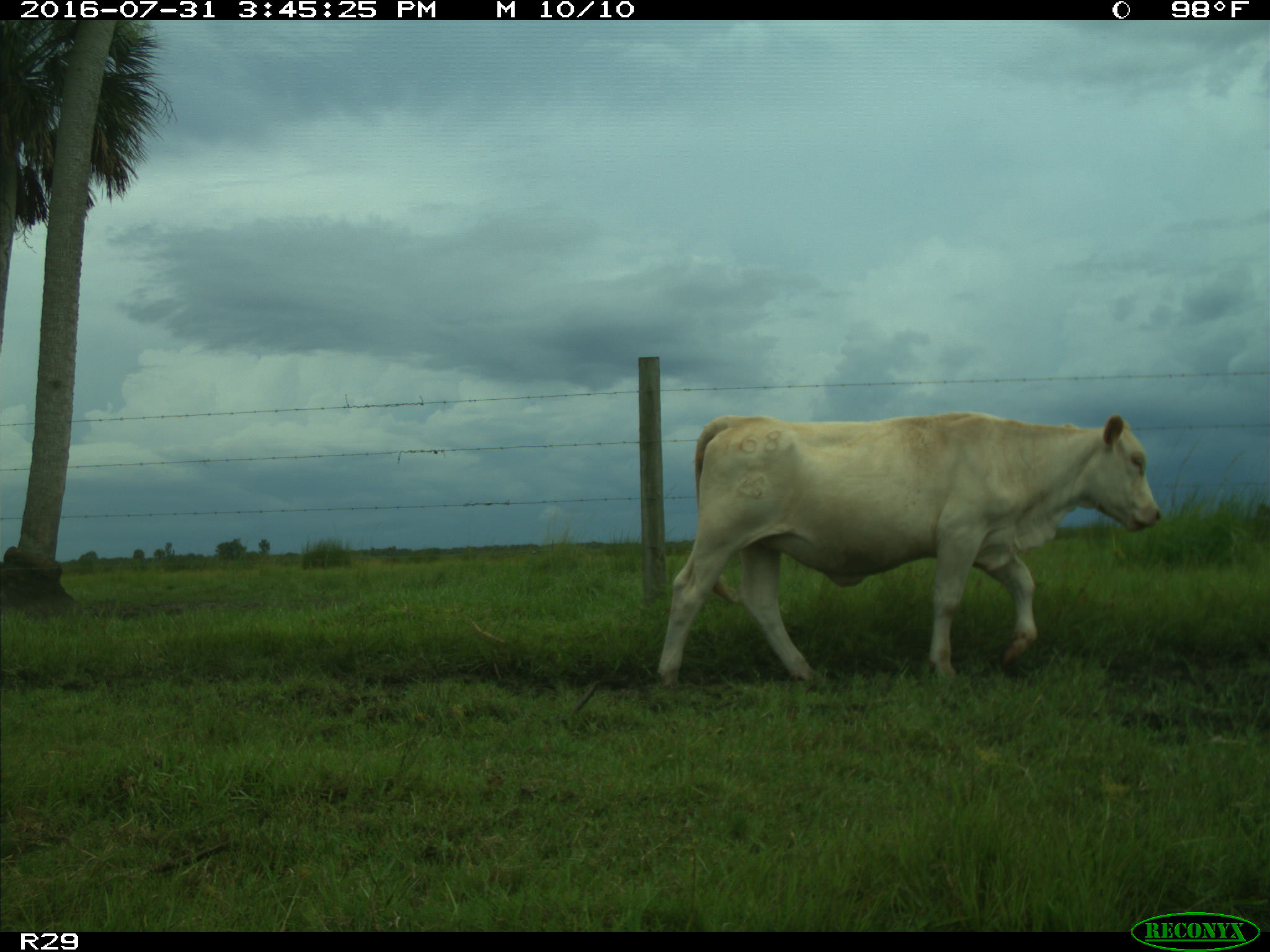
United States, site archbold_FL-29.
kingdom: Animalia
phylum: Chordata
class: Mammalia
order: Artiodactyla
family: Bovidae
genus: Bos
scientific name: Bos taurus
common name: domestic cow